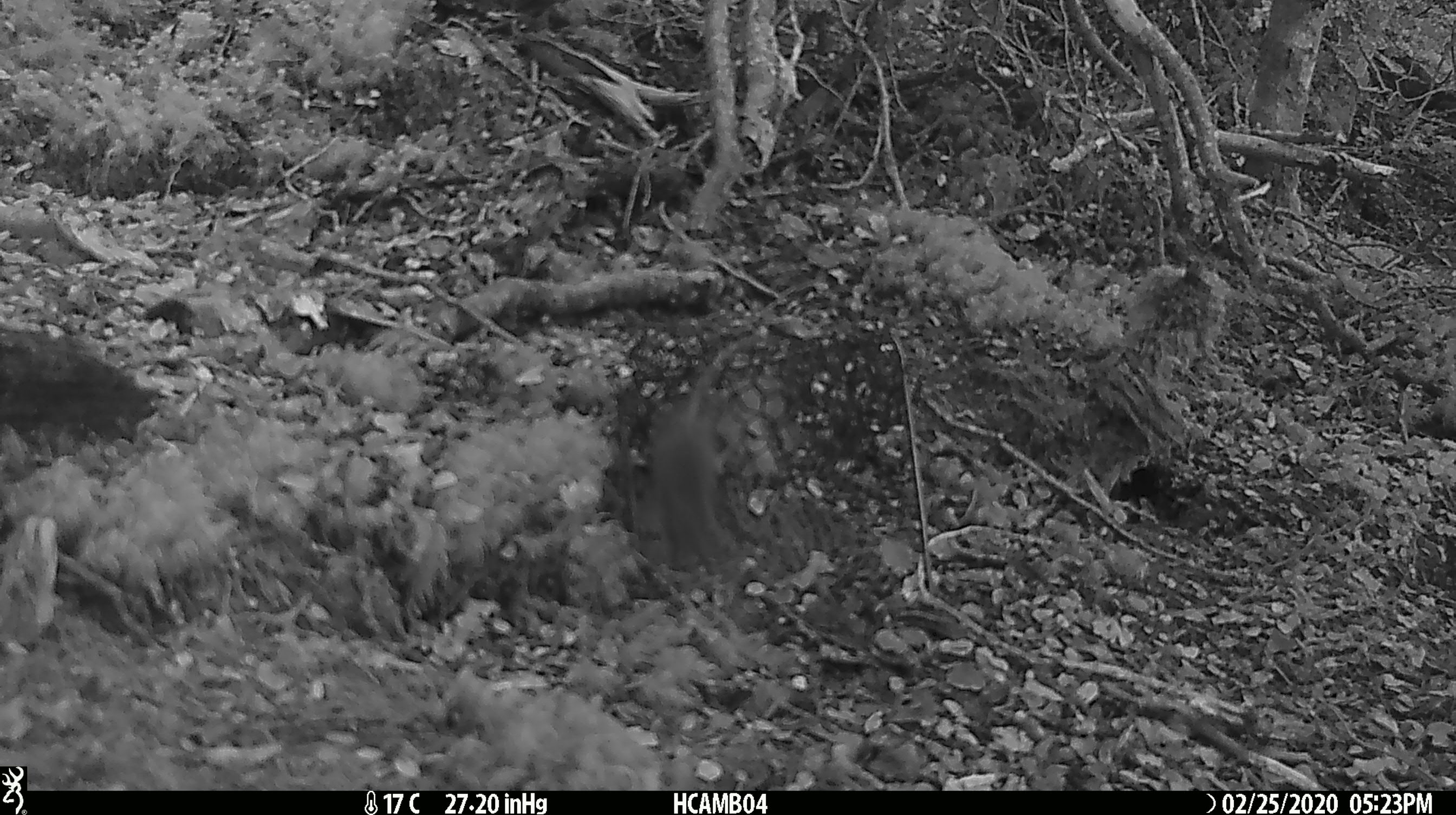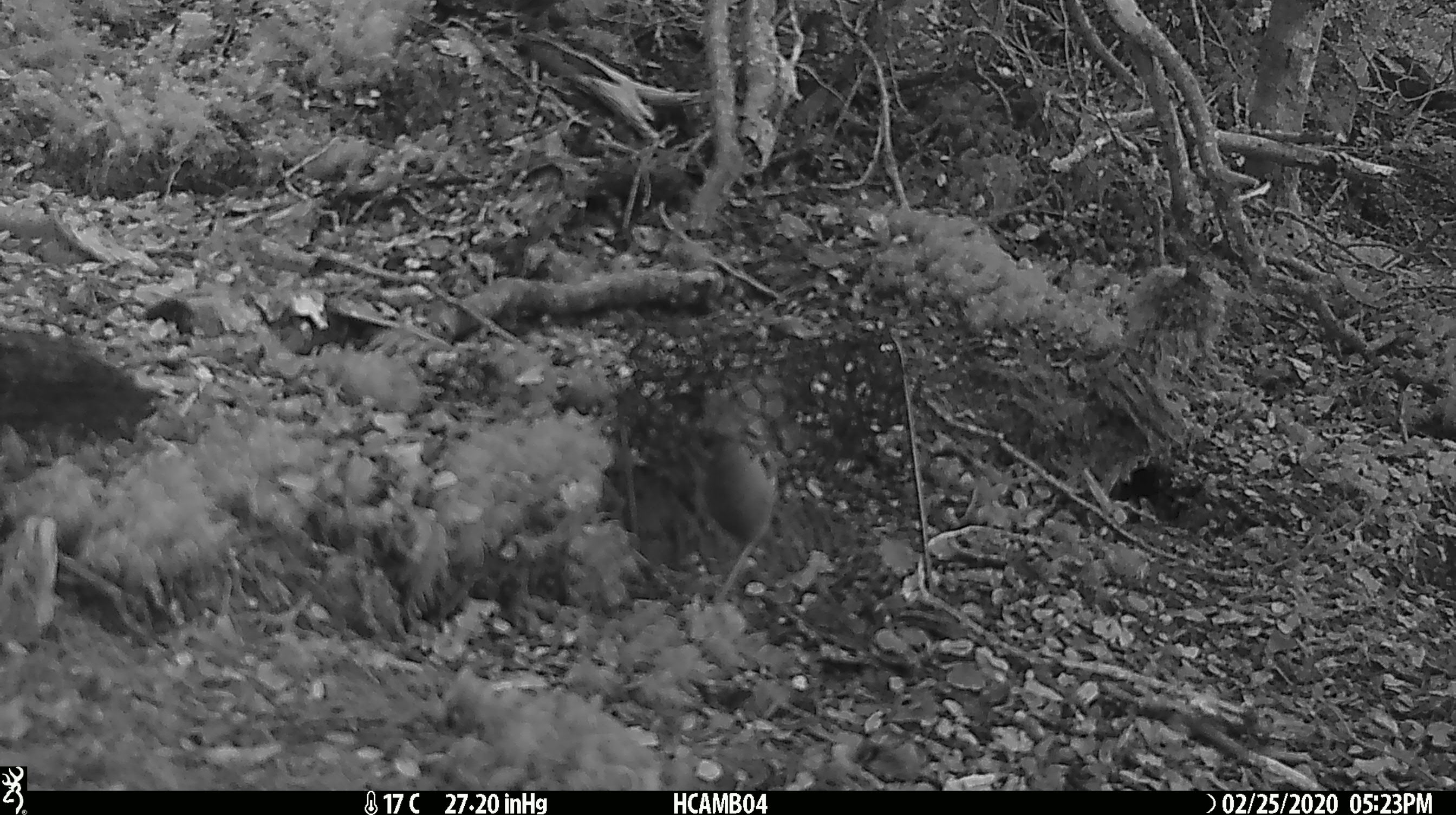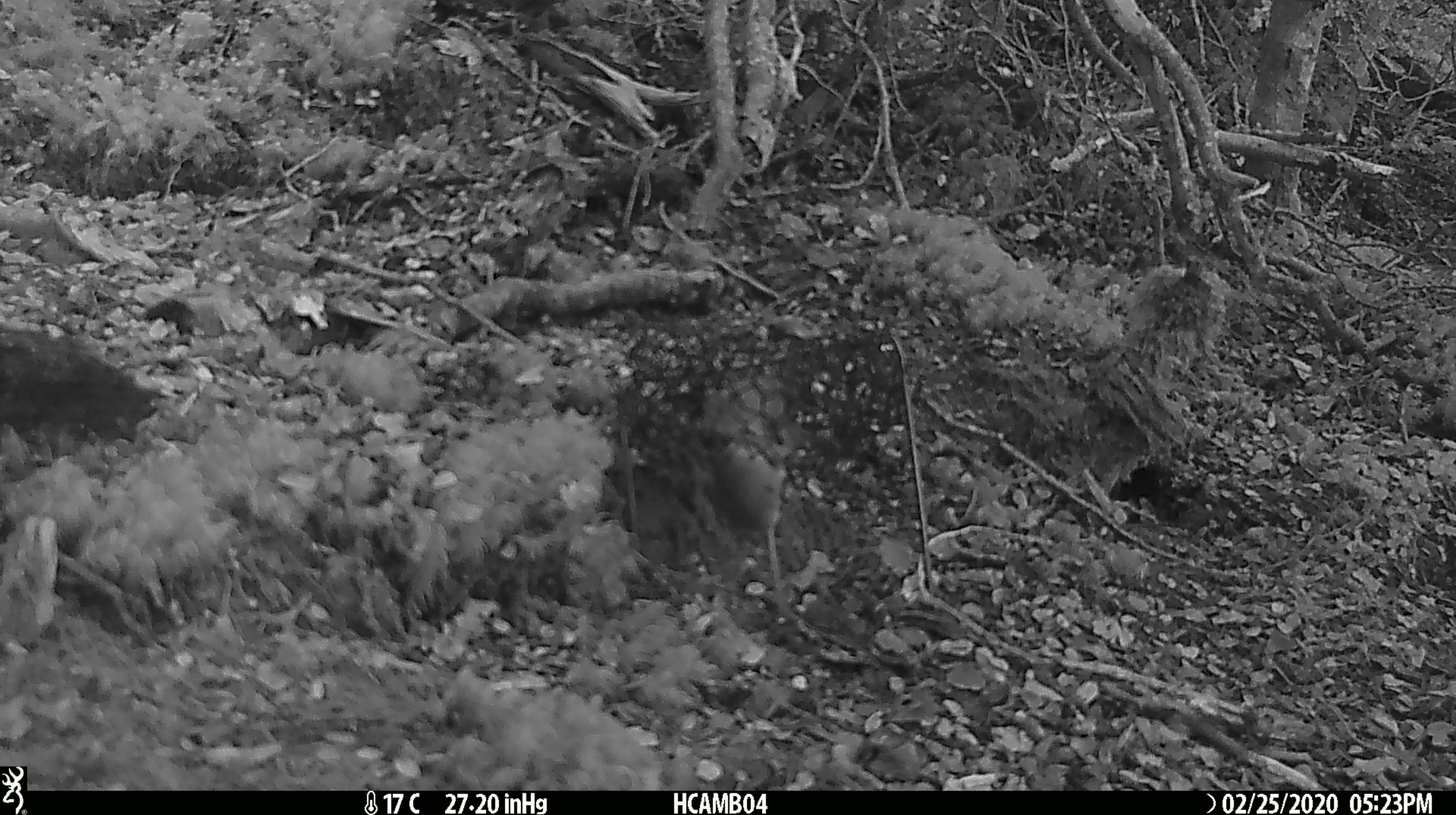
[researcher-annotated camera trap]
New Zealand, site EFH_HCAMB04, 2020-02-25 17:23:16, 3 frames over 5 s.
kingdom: Animalia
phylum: Chordata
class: Mammalia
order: Rodentia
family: Muridae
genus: Mus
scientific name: Mus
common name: mouse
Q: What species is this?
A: Mouse (Mus).